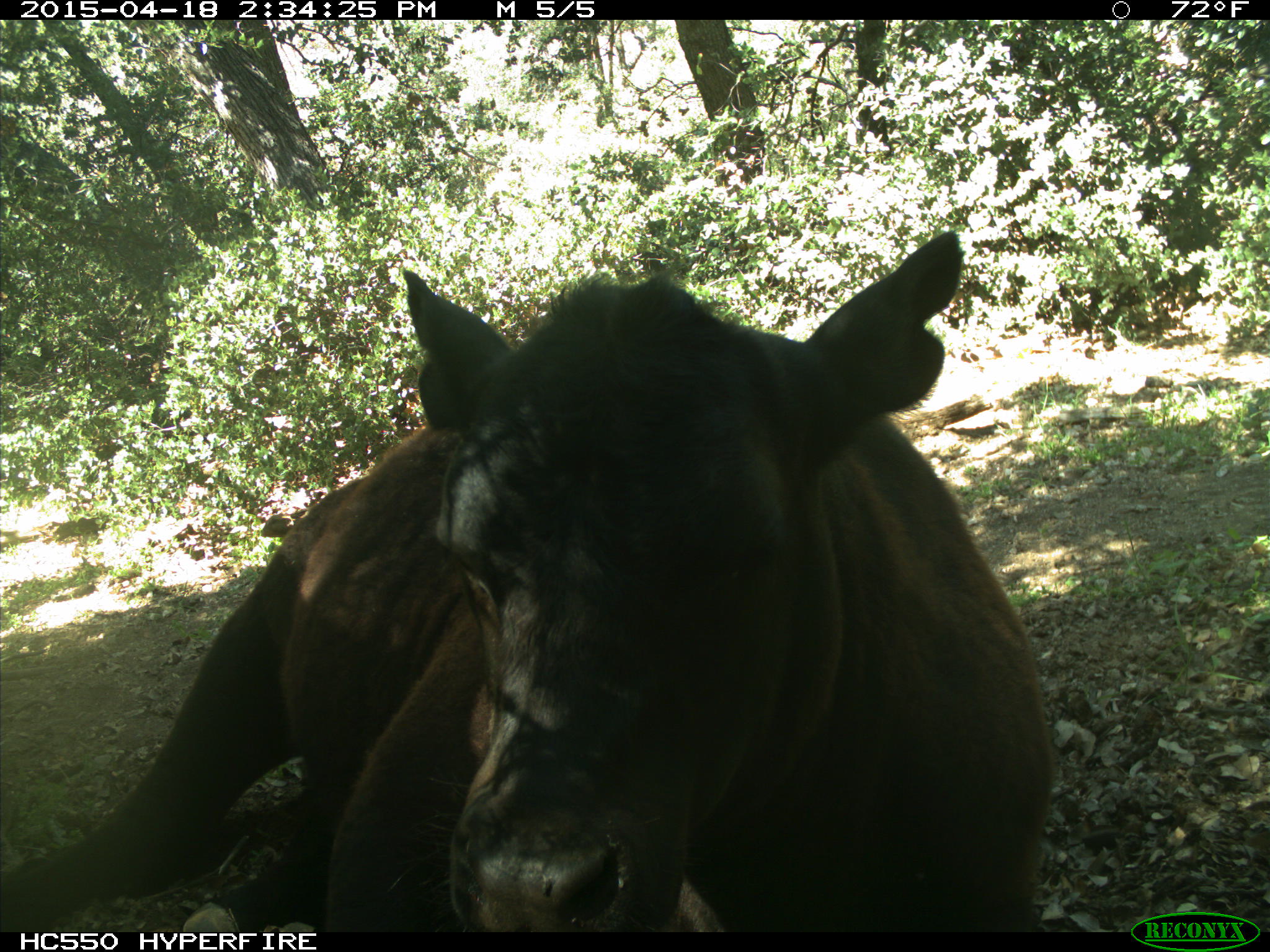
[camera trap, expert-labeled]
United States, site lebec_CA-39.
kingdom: Animalia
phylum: Chordata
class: Mammalia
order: Artiodactyla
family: Bovidae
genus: Bos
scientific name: Bos taurus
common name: domestic cow